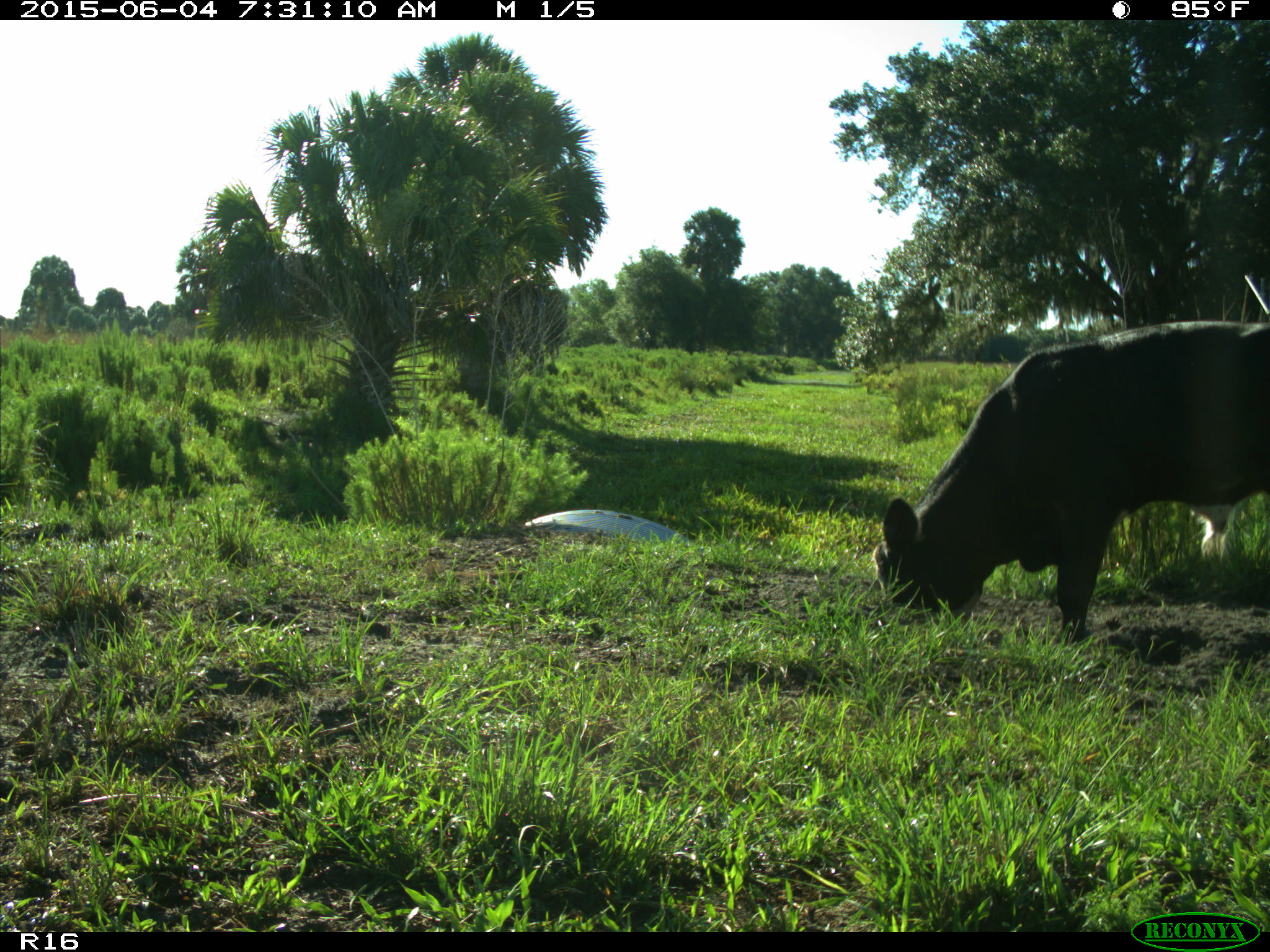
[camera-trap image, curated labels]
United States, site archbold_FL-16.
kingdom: Animalia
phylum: Chordata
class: Mammalia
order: Artiodactyla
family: Bovidae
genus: Bos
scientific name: Bos taurus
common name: domestic cow